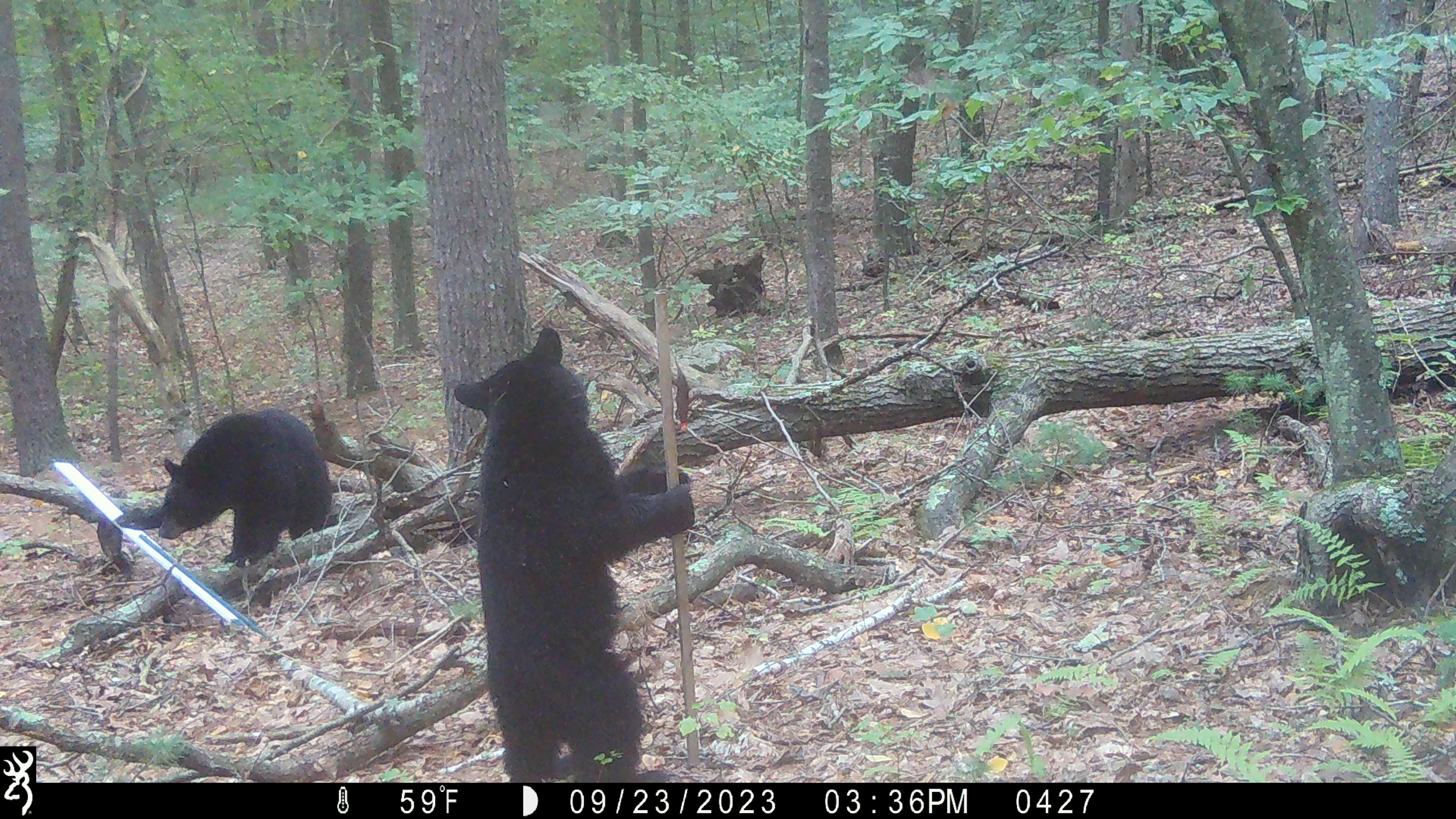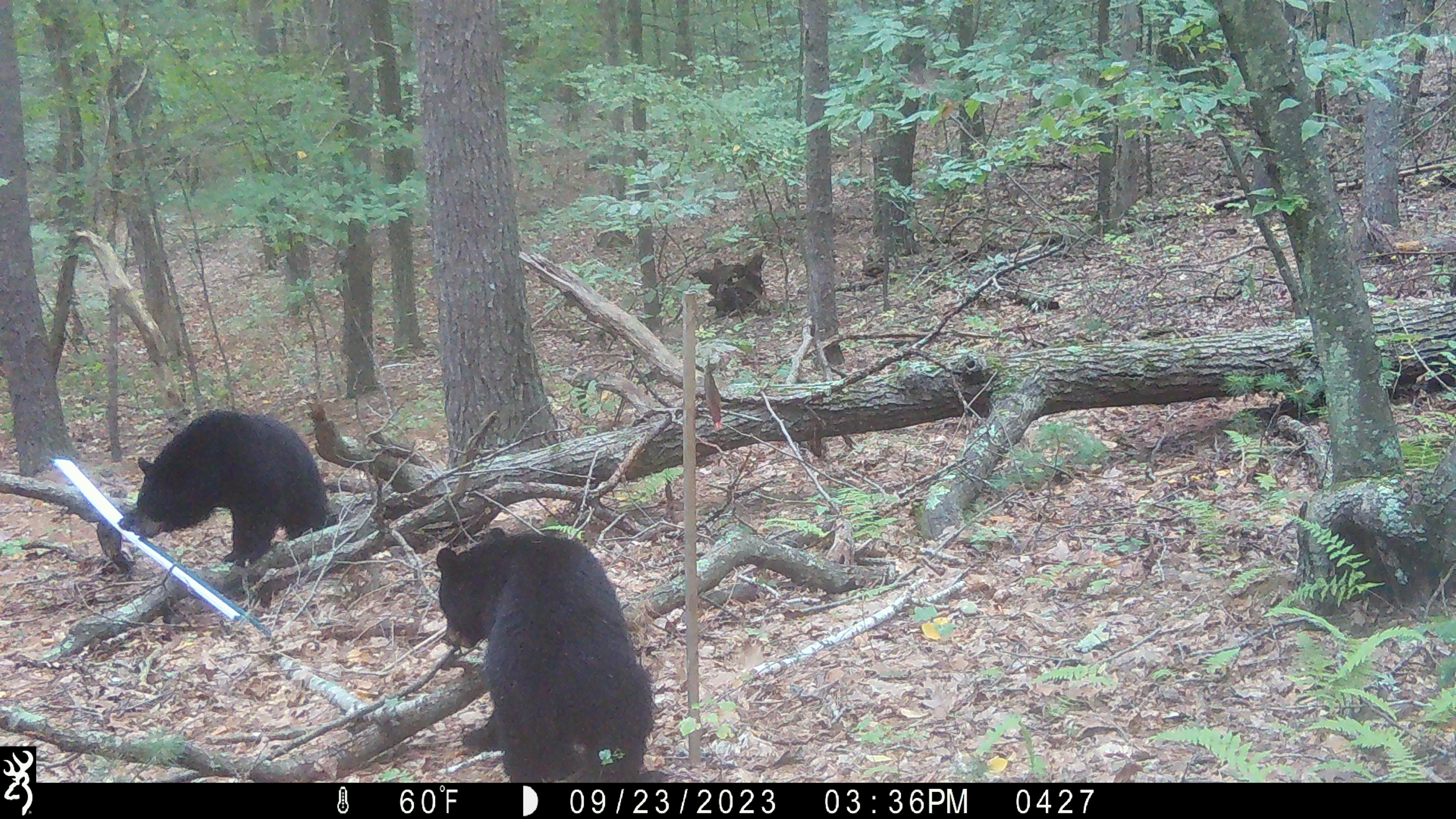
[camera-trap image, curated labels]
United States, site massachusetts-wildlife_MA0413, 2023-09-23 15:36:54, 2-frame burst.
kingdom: Animalia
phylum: Chordata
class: Mammalia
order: Carnivora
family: Ursidae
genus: Ursus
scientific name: Ursus americanus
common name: black bear